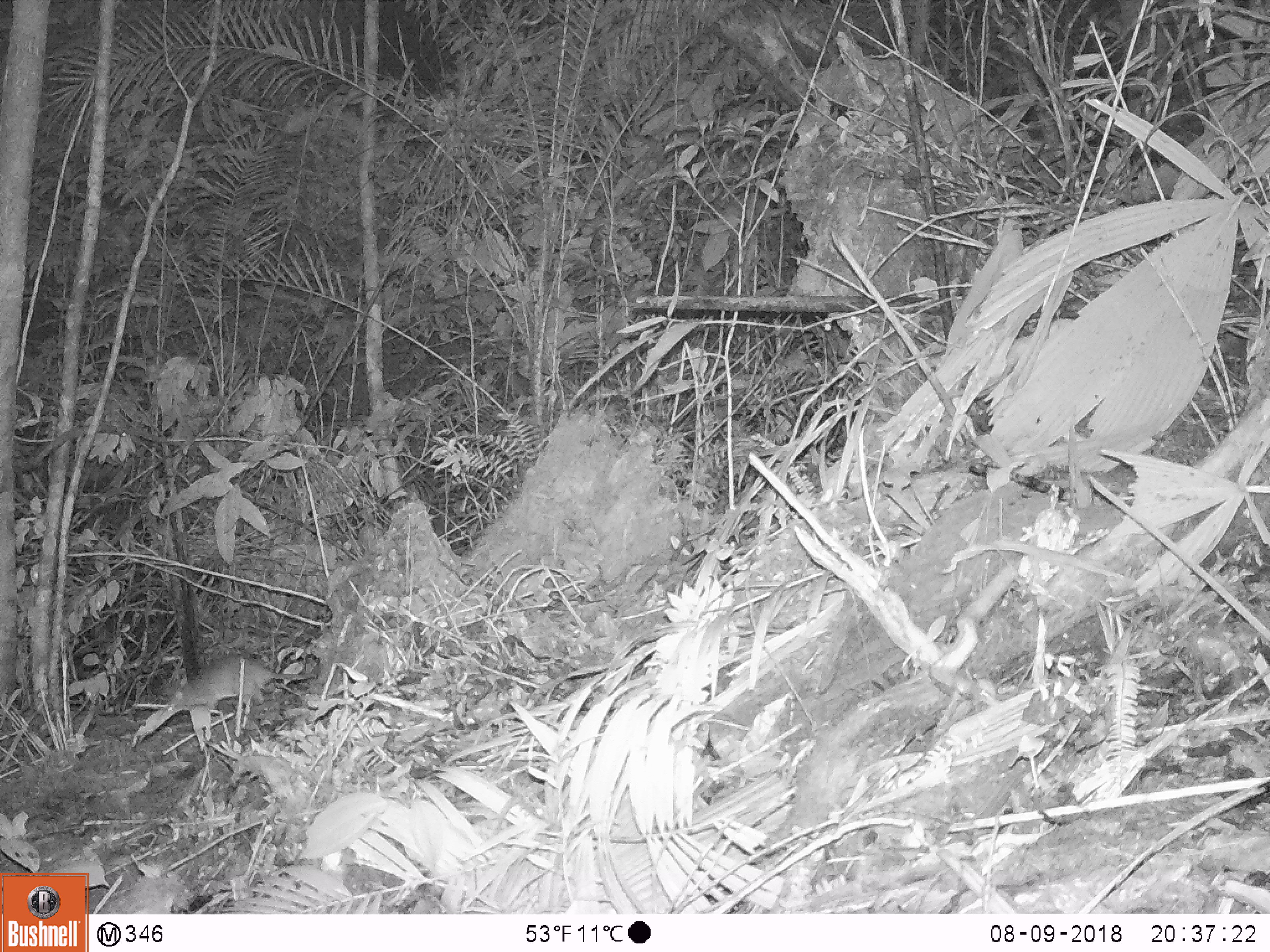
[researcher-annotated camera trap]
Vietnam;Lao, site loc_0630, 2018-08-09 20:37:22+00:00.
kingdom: Animalia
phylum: Chordata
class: Mammalia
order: Rodentia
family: Muridae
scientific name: Muridae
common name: old-world mice and rats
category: unidentified murid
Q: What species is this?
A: Unidentified murid (old-world mice and rats) (Muridae).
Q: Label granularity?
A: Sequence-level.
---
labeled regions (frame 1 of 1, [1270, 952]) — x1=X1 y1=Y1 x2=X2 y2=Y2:
unidentified murid: x1=166 y1=652 x2=318 y2=713